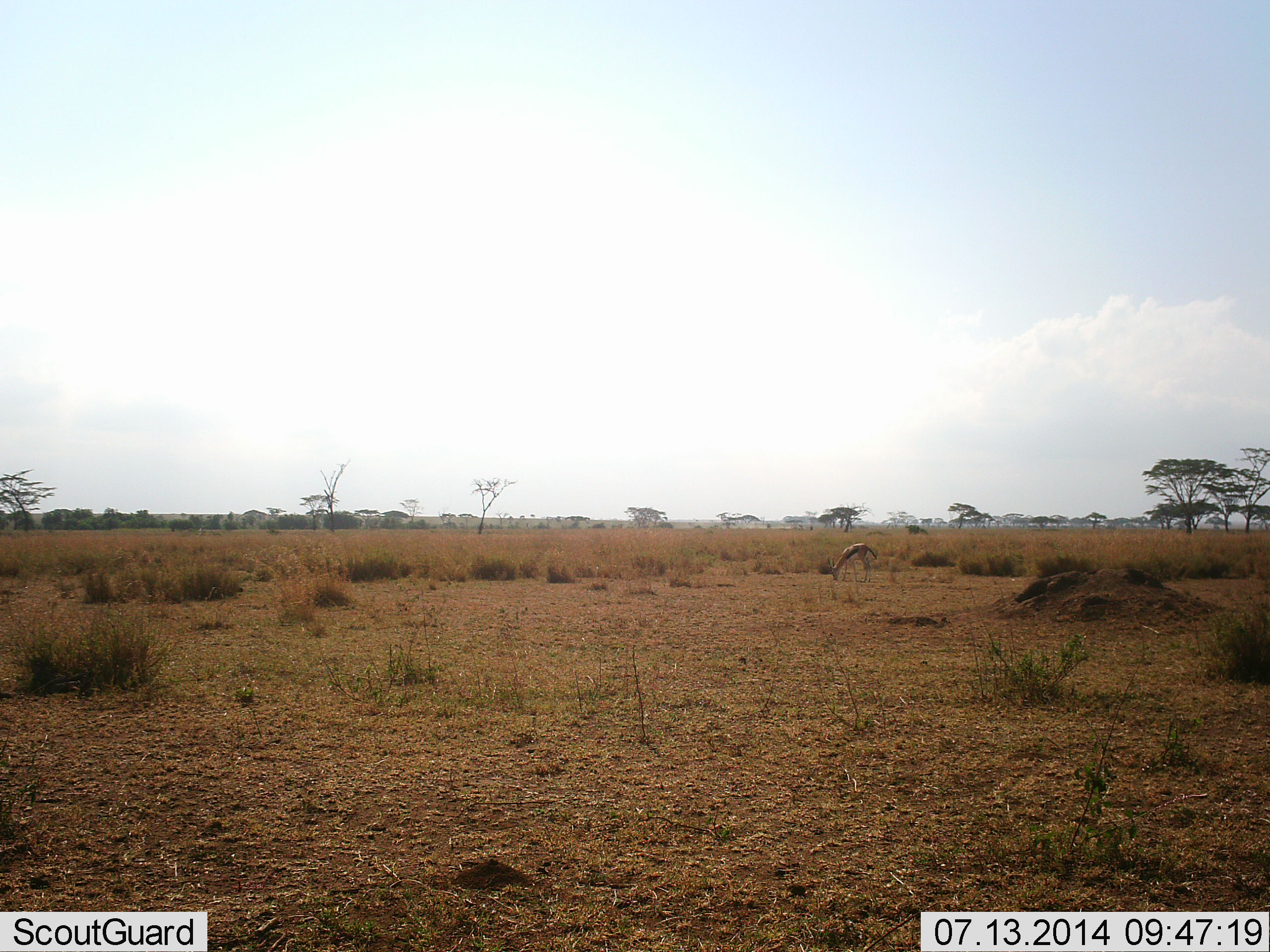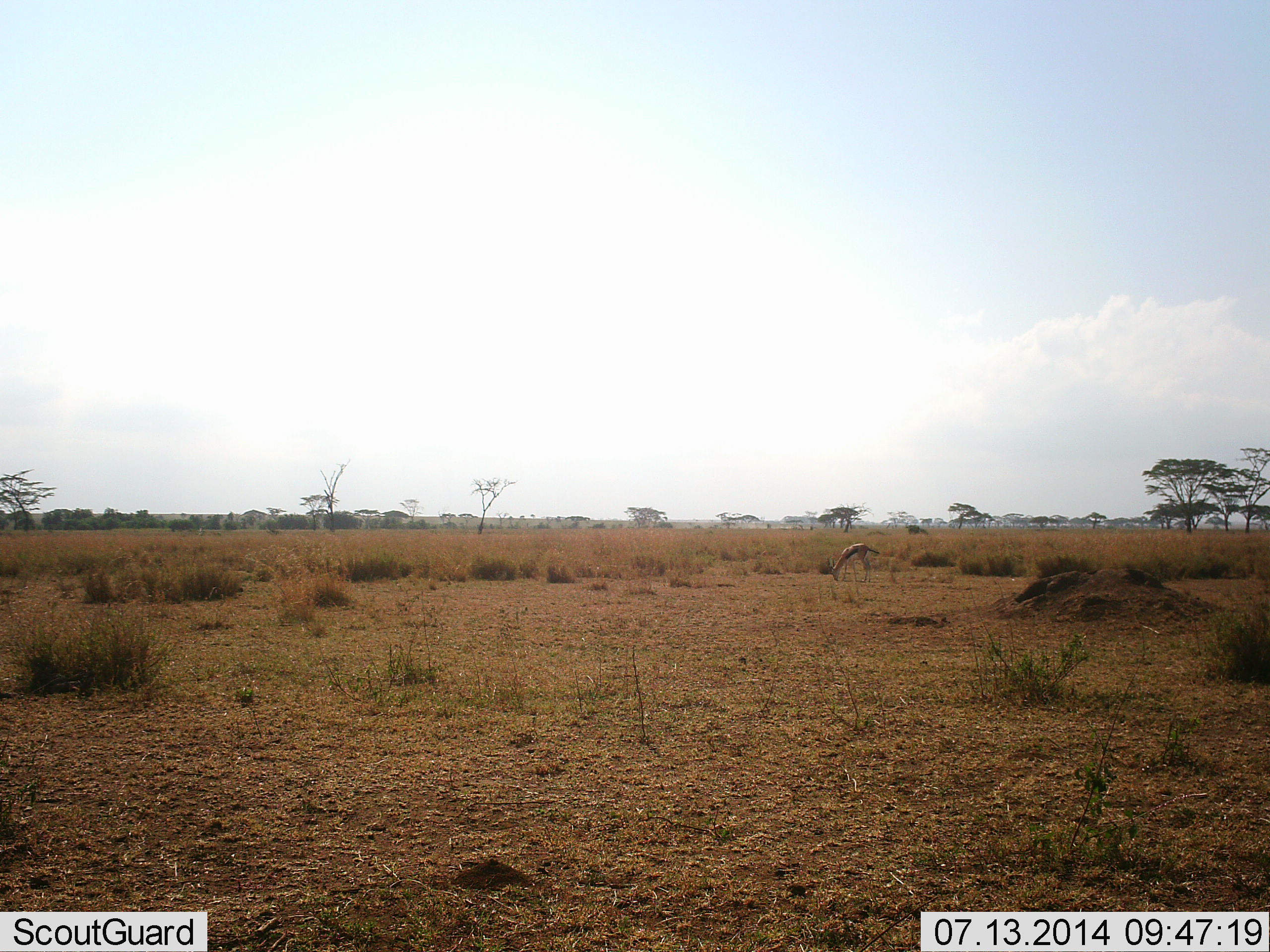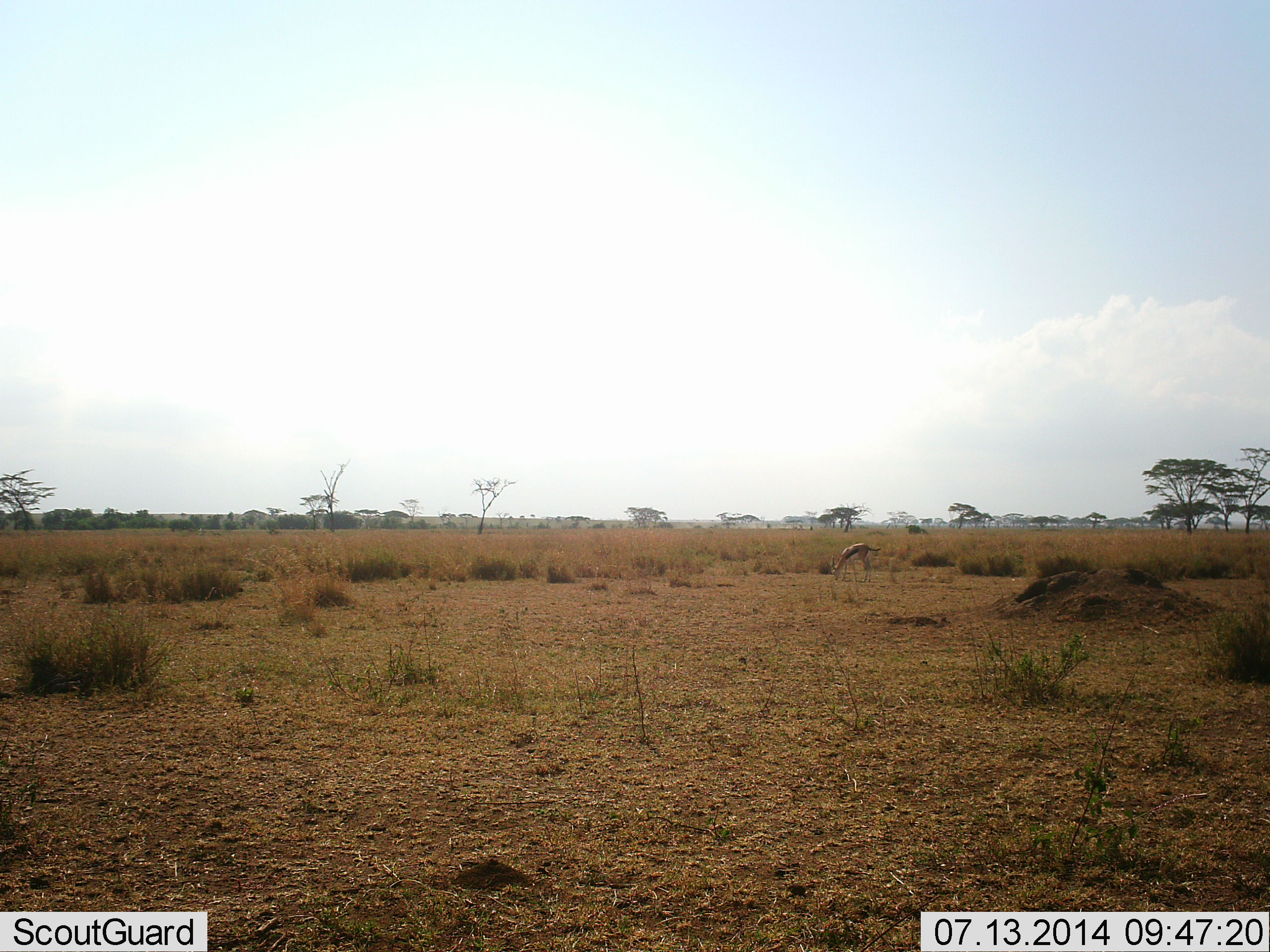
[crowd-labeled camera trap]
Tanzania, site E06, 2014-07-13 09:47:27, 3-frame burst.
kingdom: Animalia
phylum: Chordata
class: Mammalia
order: Artiodactyla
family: Bovidae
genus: Eudorcas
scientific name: Eudorcas thomsonii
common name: thomson's gazelle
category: gazellethomsons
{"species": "gazellethomsons (thomson's gazelle) (Eudorcas thomsonii)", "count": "1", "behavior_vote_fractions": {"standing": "30%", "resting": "0%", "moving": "0%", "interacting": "0%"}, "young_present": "0%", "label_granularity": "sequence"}